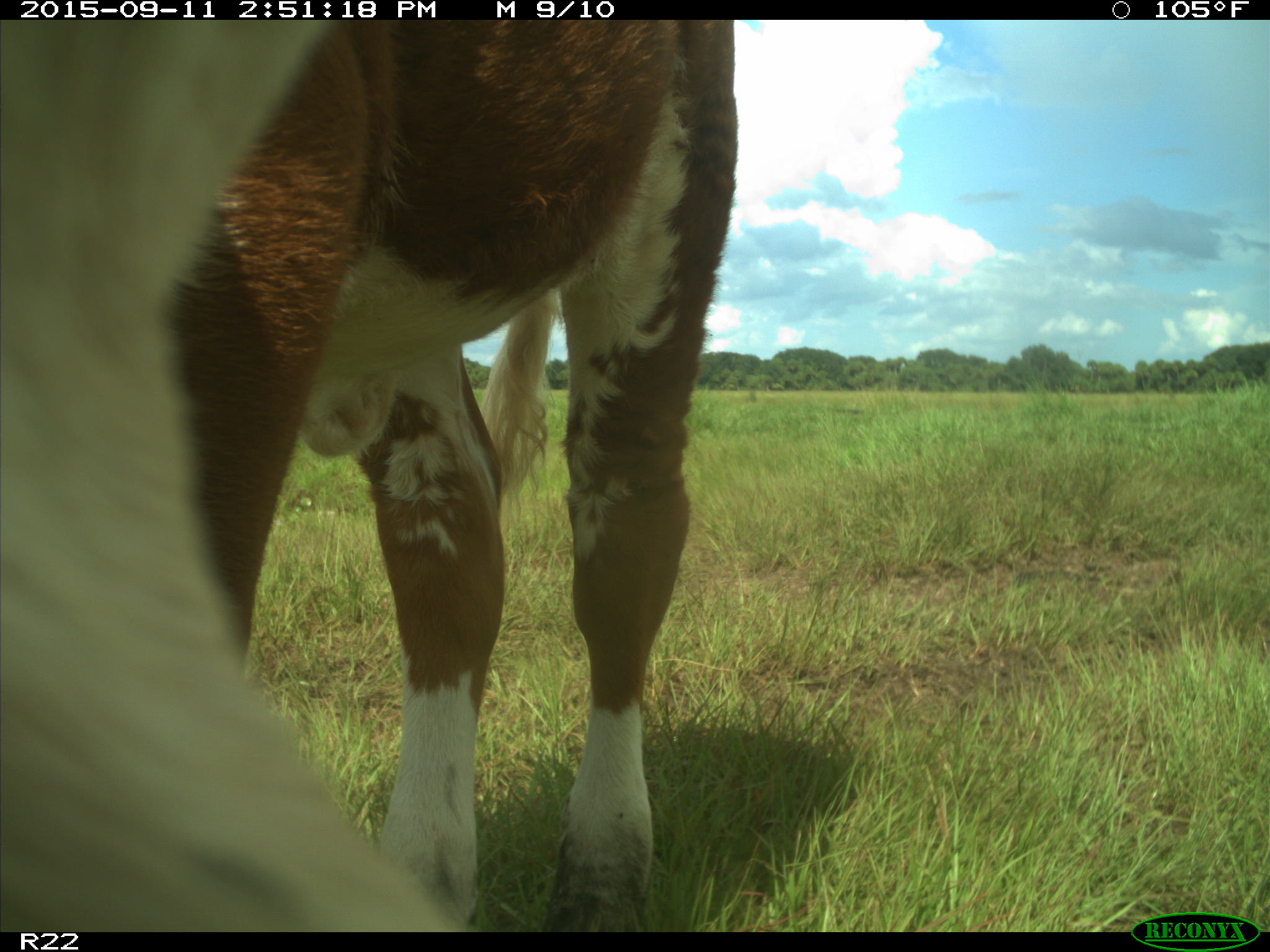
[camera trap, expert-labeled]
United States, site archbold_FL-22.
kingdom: Animalia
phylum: Chordata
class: Mammalia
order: Artiodactyla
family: Bovidae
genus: Bos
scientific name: Bos taurus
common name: domestic cow